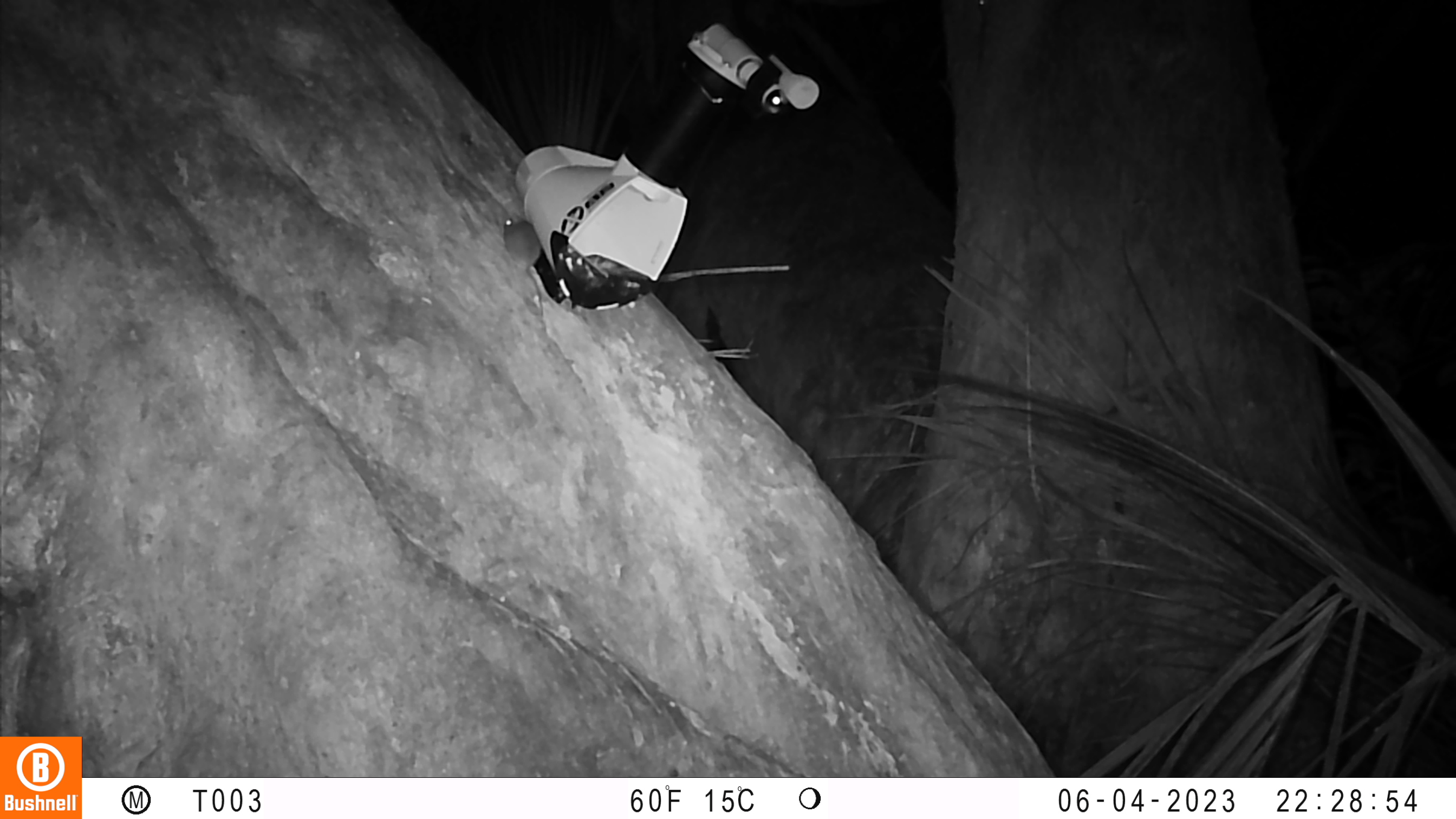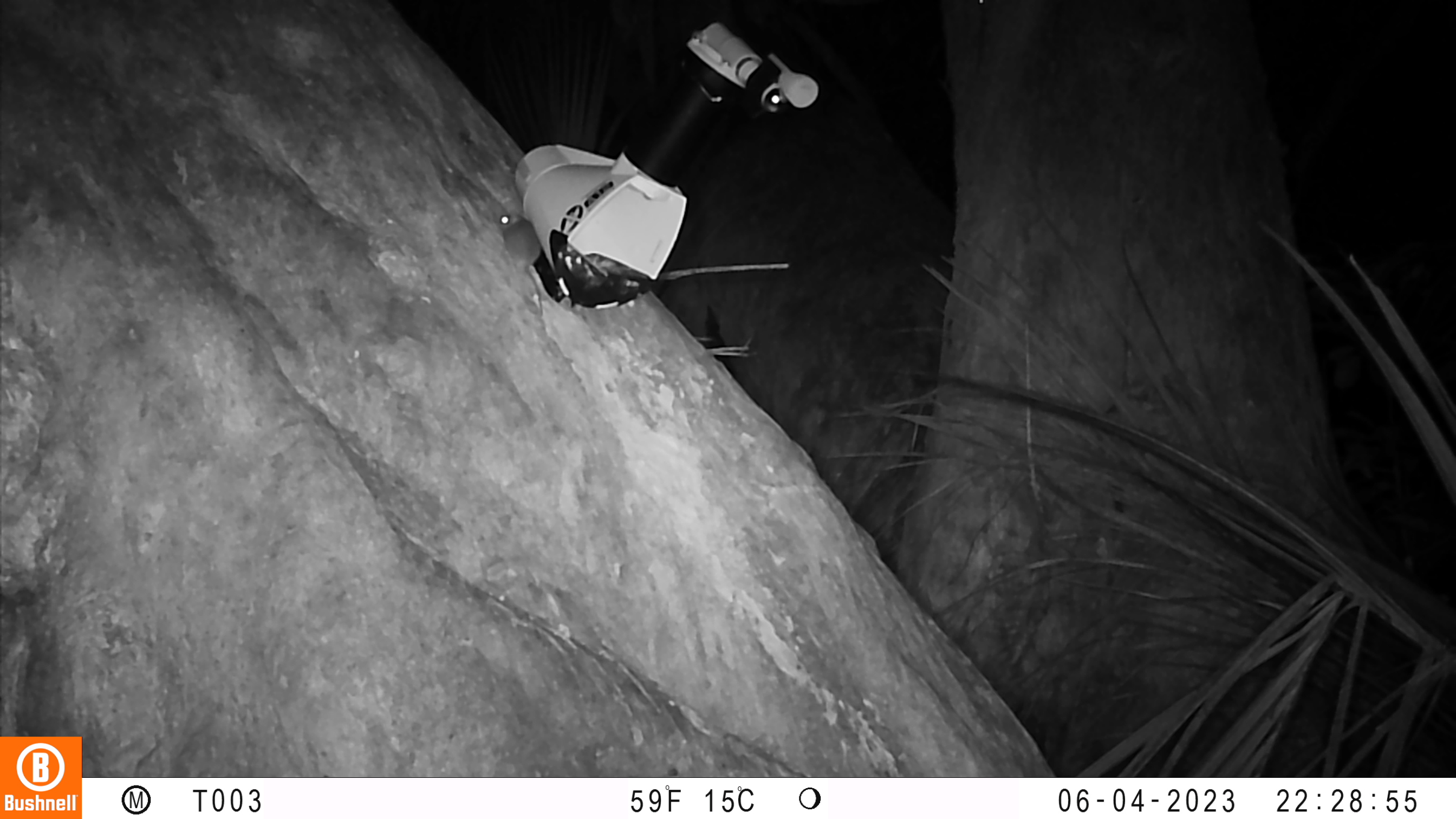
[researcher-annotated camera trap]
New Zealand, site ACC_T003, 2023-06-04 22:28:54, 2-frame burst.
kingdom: Animalia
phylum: Chordata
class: Mammalia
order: Rodentia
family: Muridae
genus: Mus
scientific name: Mus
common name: mouse